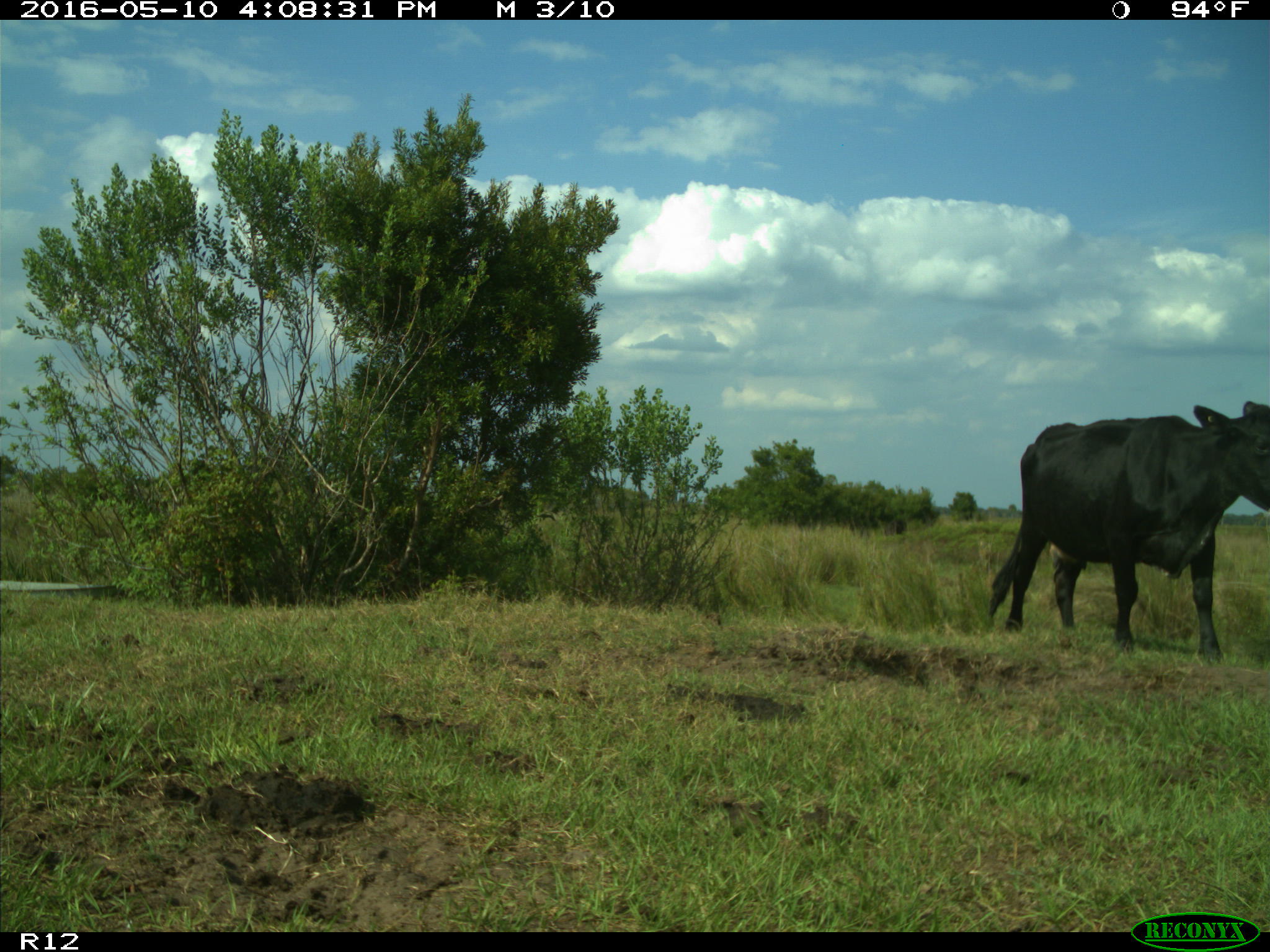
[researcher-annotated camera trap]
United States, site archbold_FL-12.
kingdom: Animalia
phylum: Chordata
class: Mammalia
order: Artiodactyla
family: Bovidae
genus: Bos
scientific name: Bos taurus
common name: domestic cow